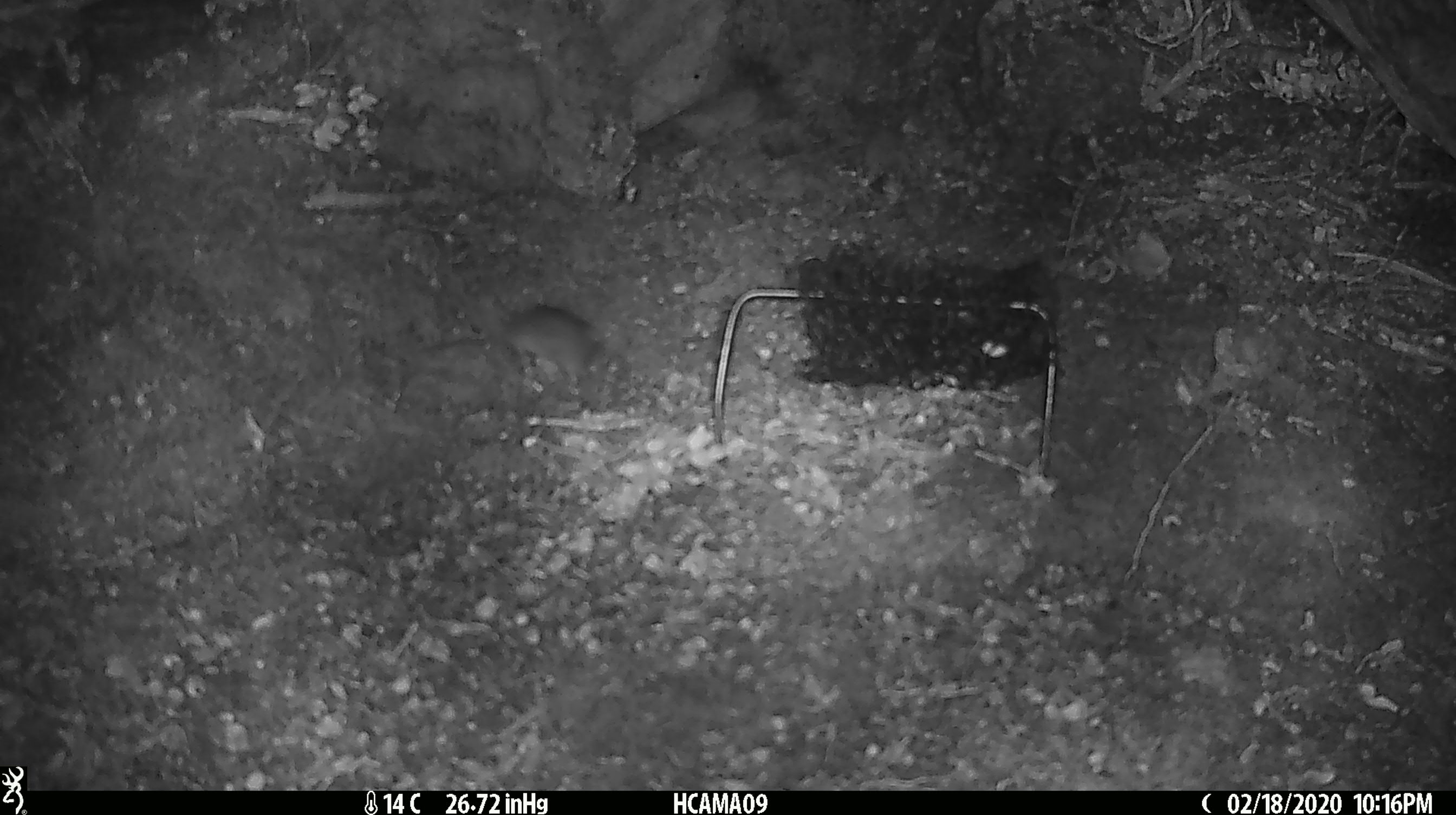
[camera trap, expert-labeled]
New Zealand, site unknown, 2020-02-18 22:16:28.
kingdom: Animalia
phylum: Chordata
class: Mammalia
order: Rodentia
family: Muridae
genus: Mus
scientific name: Mus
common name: mouse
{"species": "mouse (Mus)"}